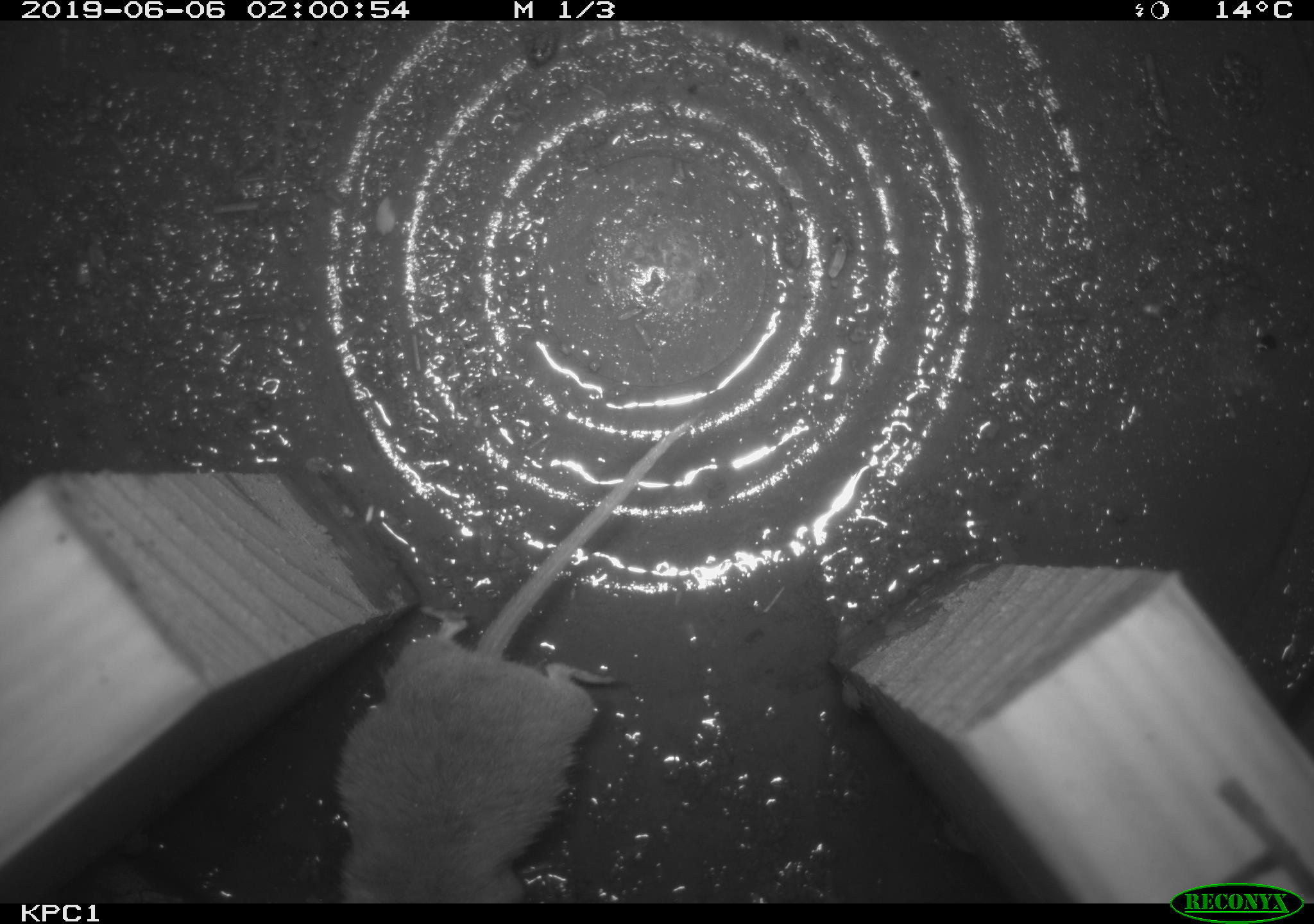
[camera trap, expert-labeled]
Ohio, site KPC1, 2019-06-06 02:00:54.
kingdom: Animalia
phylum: Chordata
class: Mammalia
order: Rodentia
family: Cricetidae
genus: Peromyscus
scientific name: Peromyscus leucopus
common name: white-footed mouse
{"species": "white-footed mouse (Peromyscus leucopus)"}